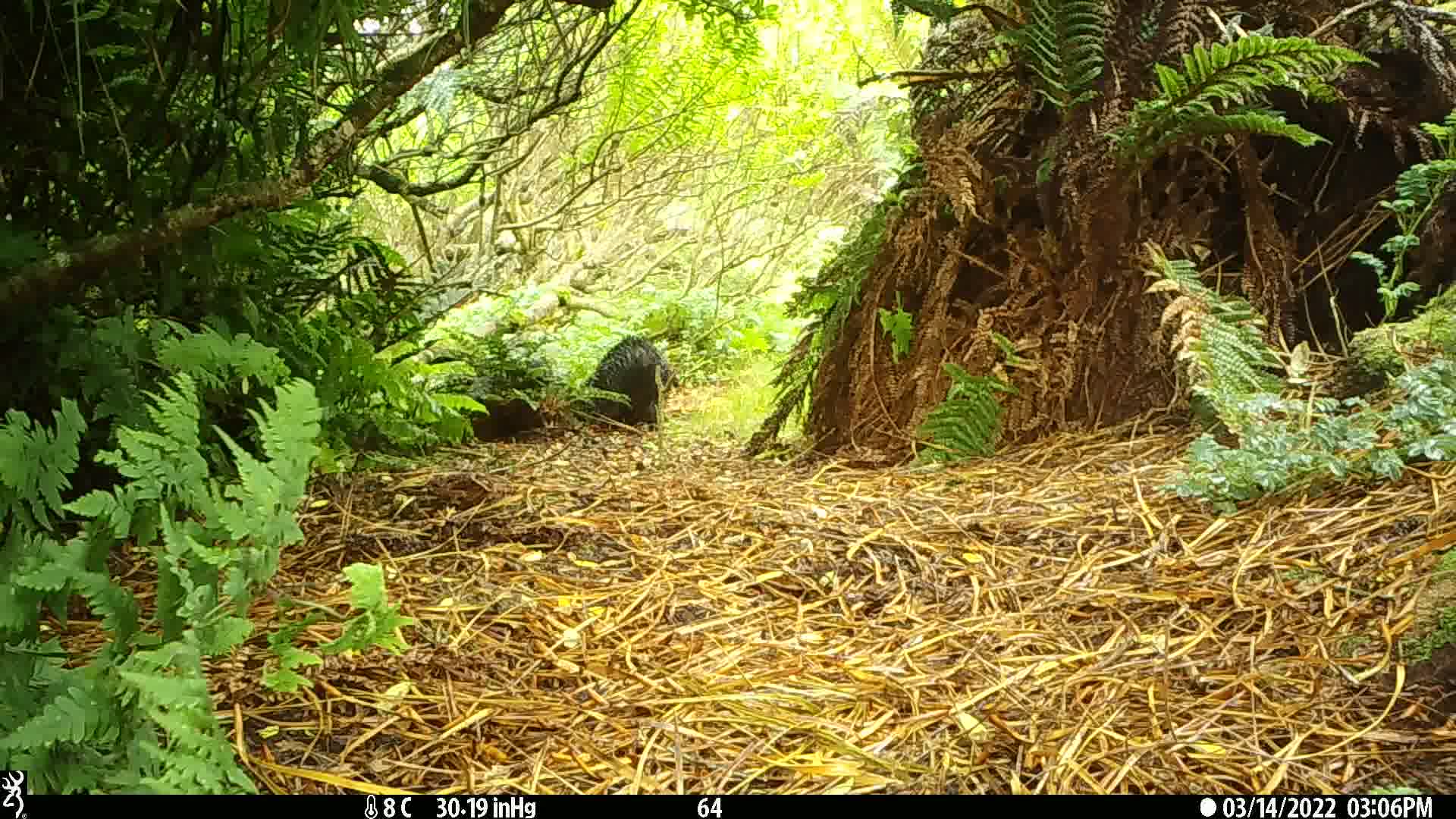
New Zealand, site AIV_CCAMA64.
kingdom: Animalia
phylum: Chordata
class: Mammalia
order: Artiodactyla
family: Suidae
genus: Sus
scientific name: Sus scrofa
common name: pig